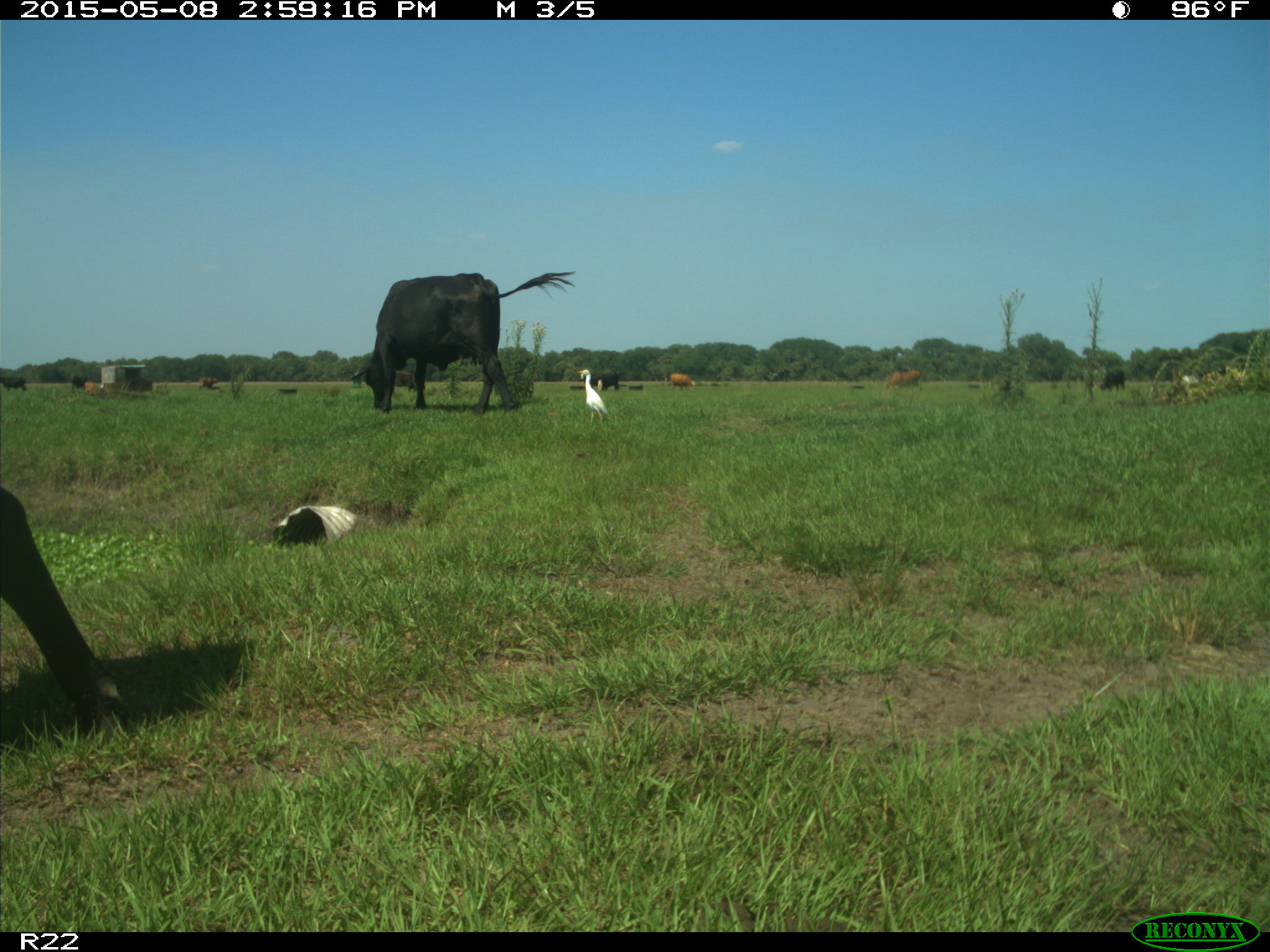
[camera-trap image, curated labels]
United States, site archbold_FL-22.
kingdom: Animalia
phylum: Chordata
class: Mammalia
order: Artiodactyla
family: Bovidae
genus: Bos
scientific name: Bos taurus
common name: domestic cow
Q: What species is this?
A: Bos taurus (domestic cow).